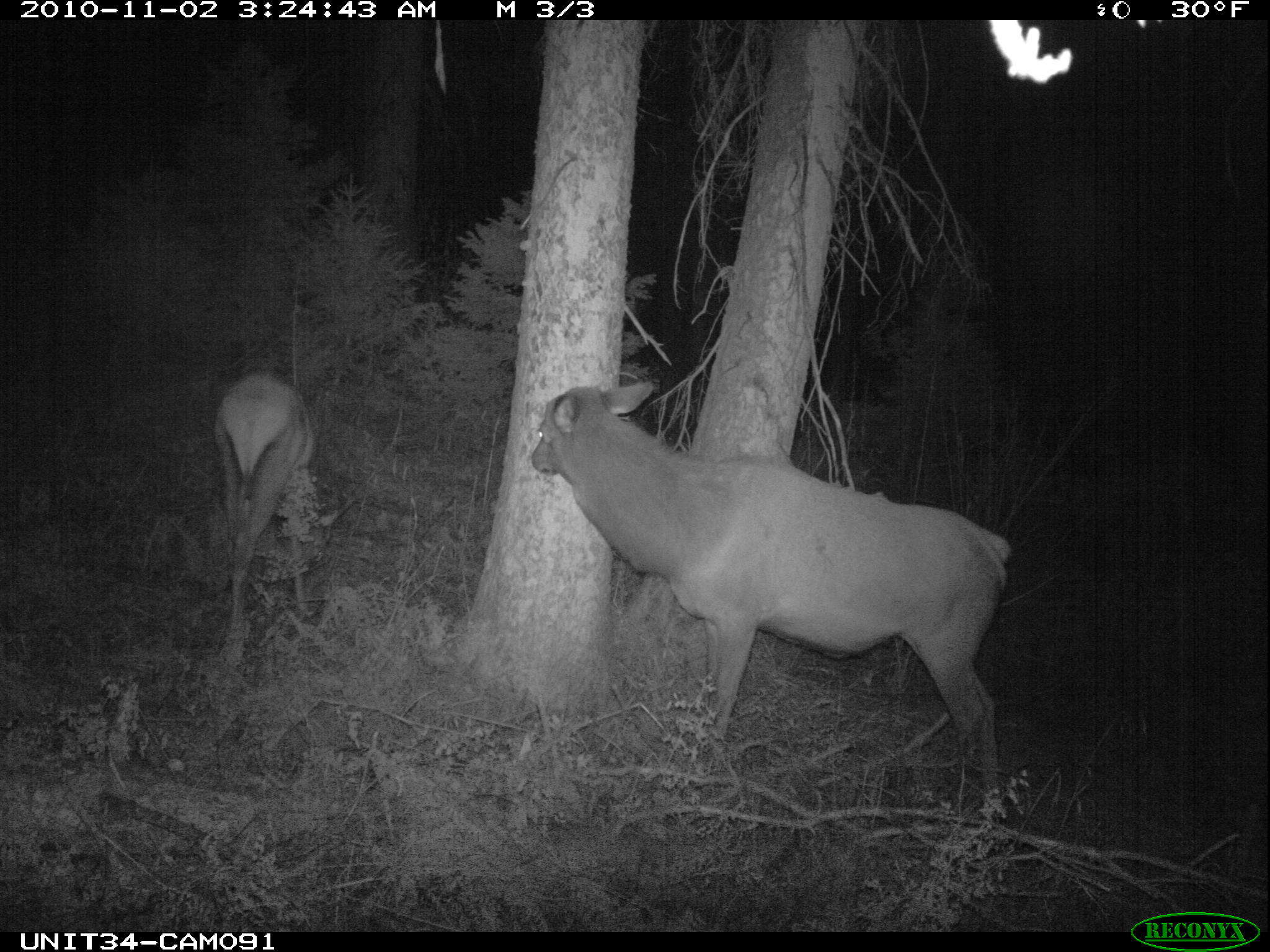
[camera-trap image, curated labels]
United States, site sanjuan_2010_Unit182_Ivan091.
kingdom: Animalia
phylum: Chordata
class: Mammalia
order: Artiodactyla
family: Cervidae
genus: Cervus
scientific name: Cervus elaphus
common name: red deer